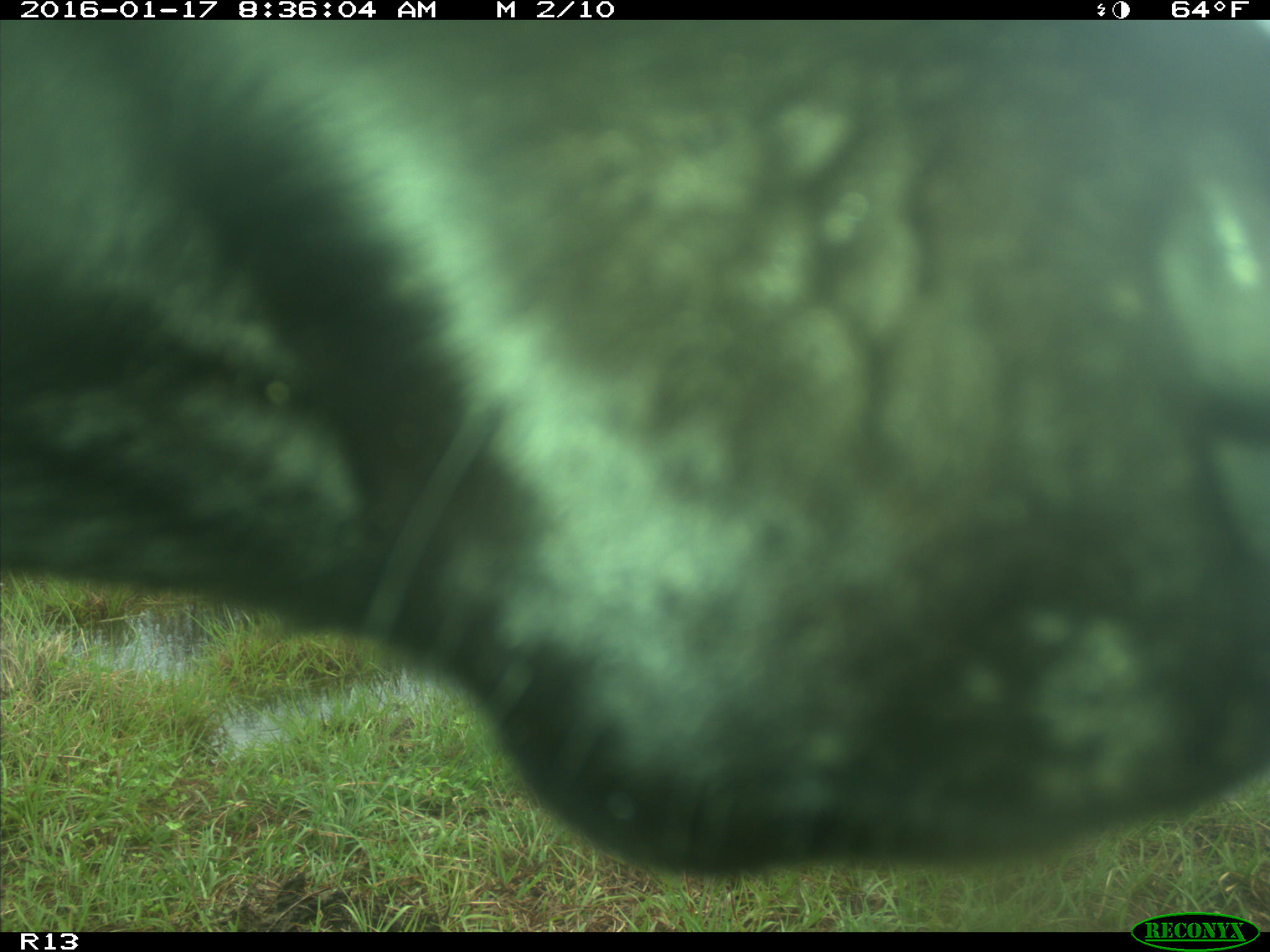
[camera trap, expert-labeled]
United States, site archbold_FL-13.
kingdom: Animalia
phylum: Chordata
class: Mammalia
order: Artiodactyla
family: Bovidae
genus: Bos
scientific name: Bos taurus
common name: domestic cow